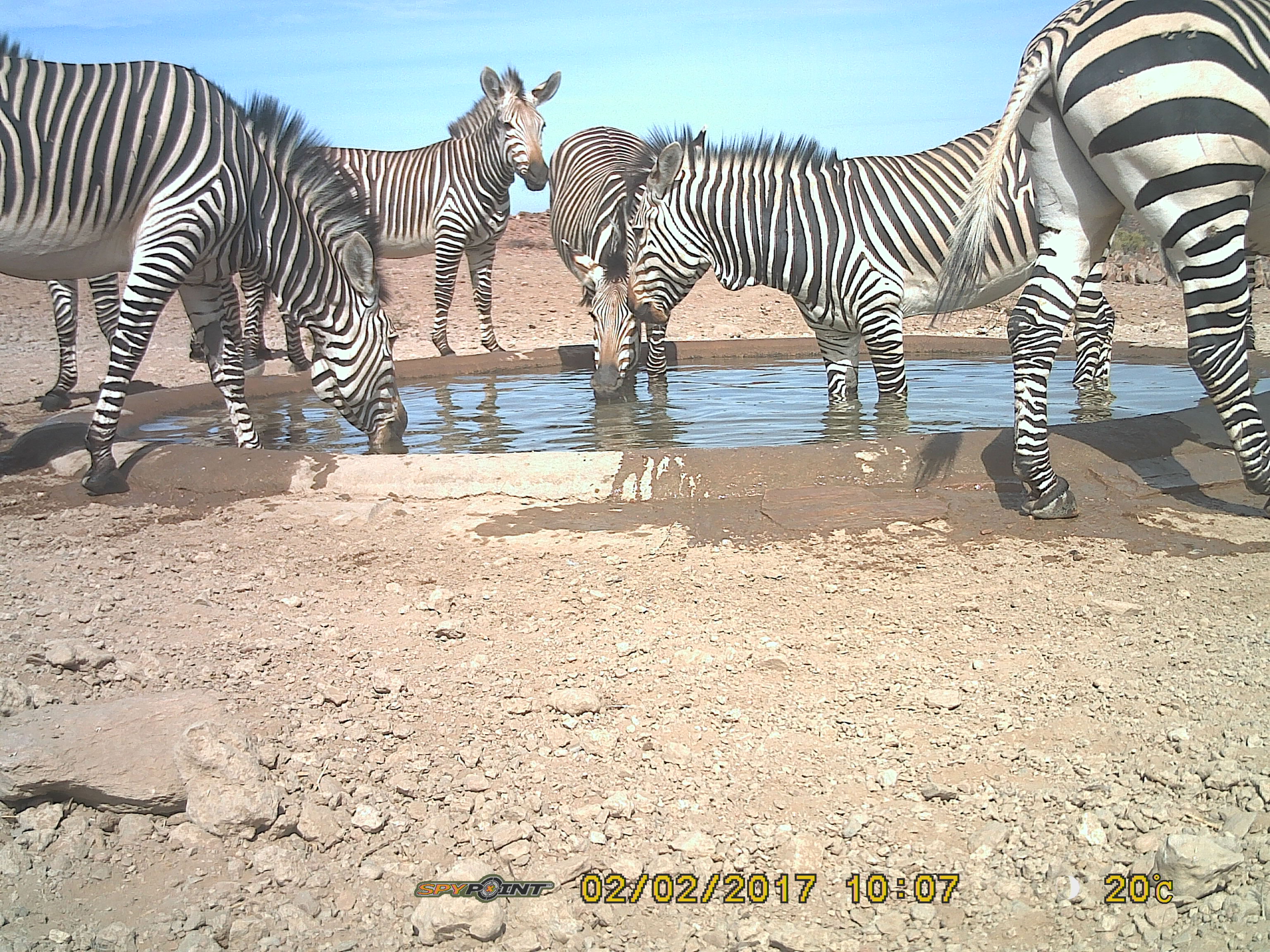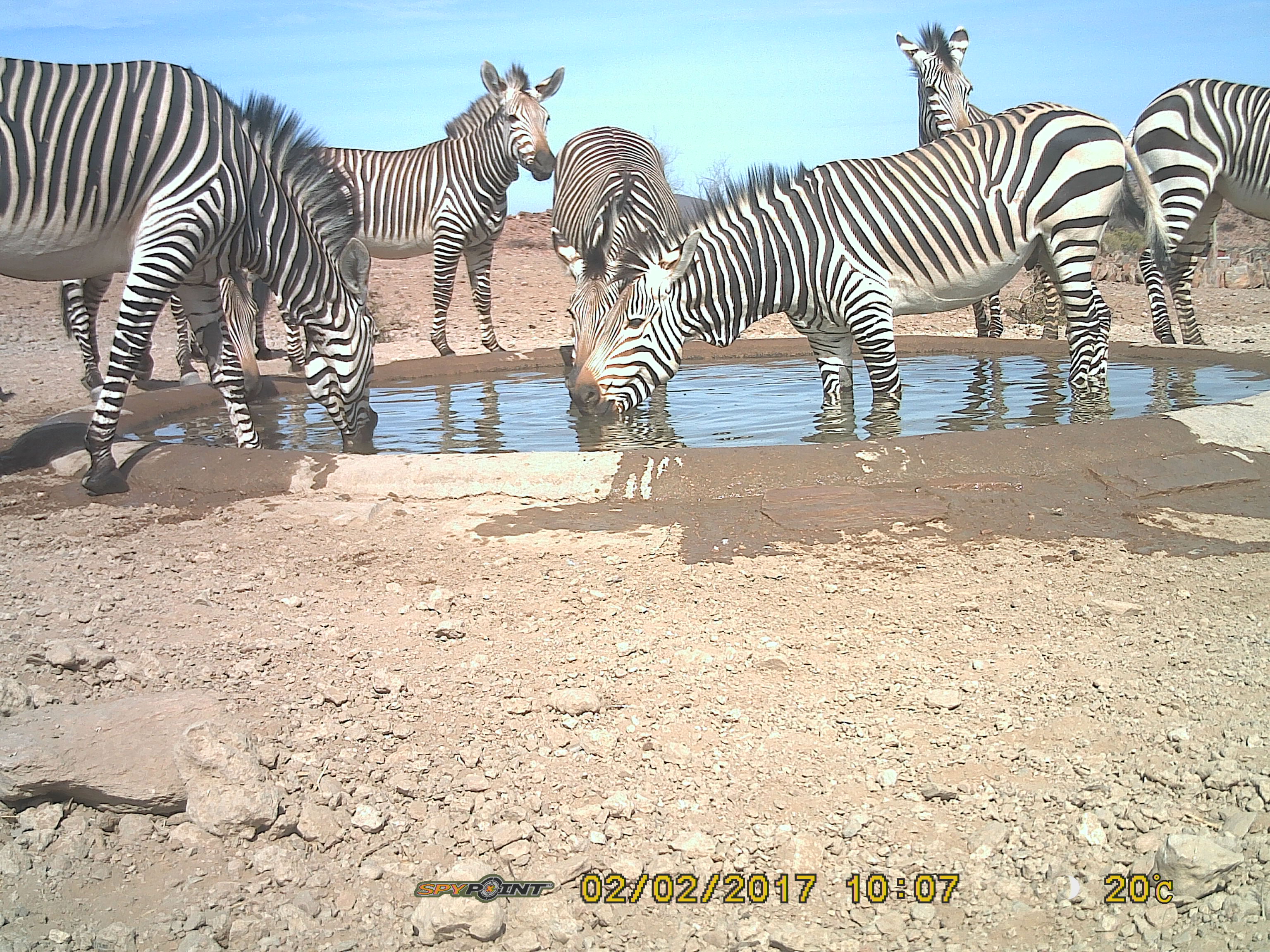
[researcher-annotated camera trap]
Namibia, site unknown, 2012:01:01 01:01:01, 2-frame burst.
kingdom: Animalia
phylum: Chordata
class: Mammalia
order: Perissodactyla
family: Equidae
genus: Equus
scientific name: Equus zebra hartmannae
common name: hartmann's mountain zebra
Equus zebra hartmannae (hartmann's mountain zebra).